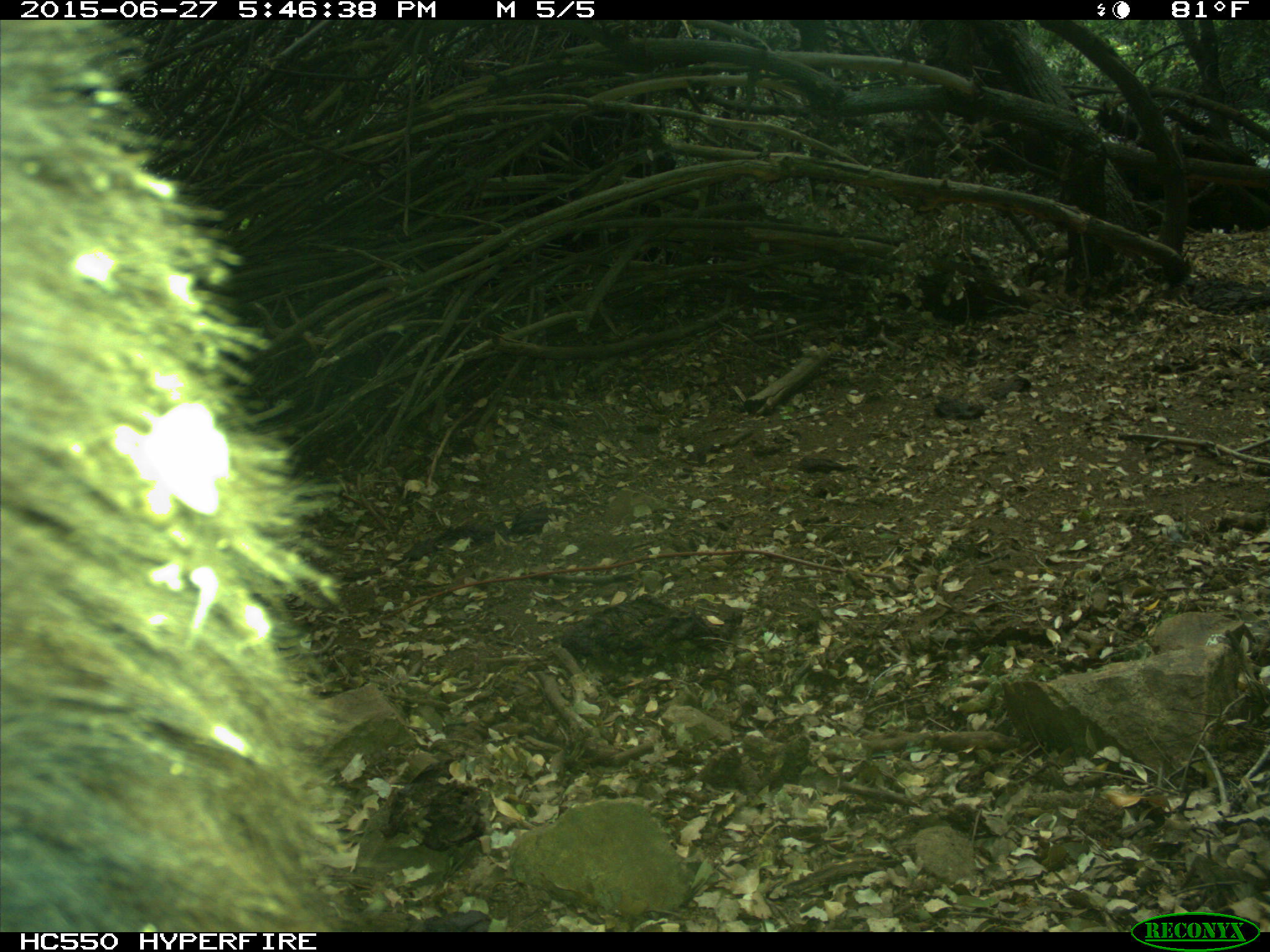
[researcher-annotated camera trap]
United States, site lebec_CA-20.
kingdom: Animalia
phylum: Chordata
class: Mammalia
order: Carnivora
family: Ursidae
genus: Ursus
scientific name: Ursus americanus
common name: american black bear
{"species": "Ursus americanus (american black bear)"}